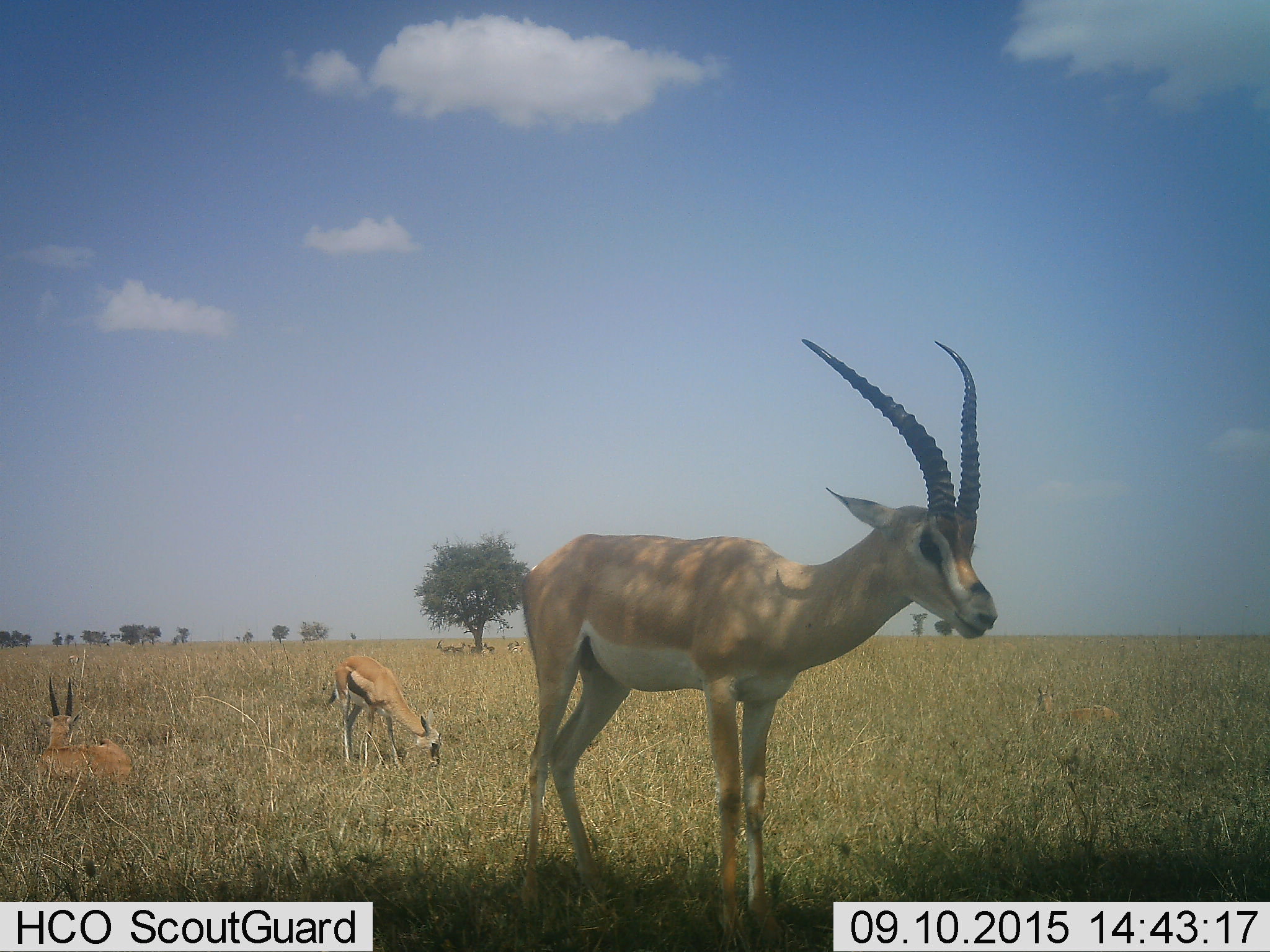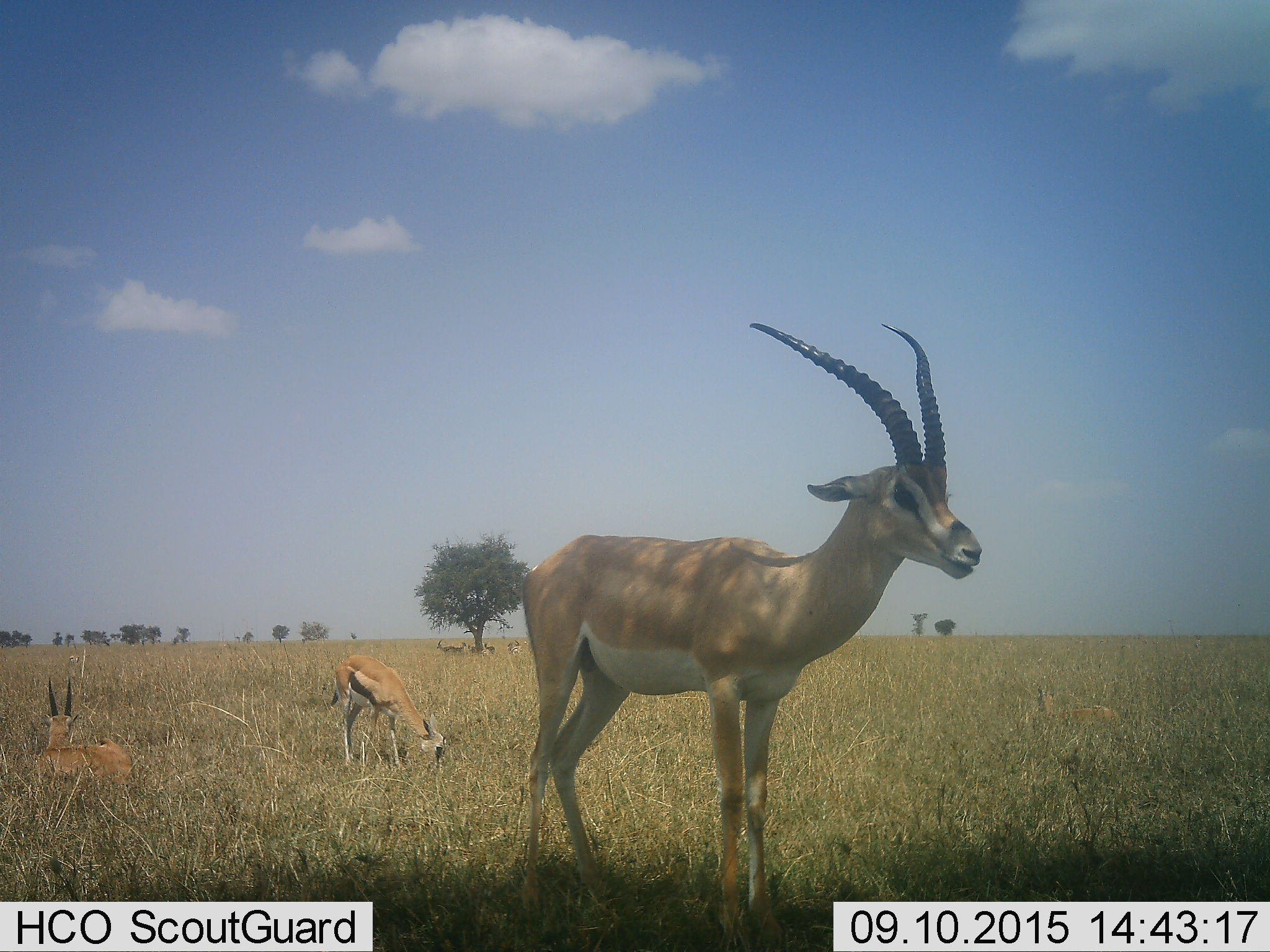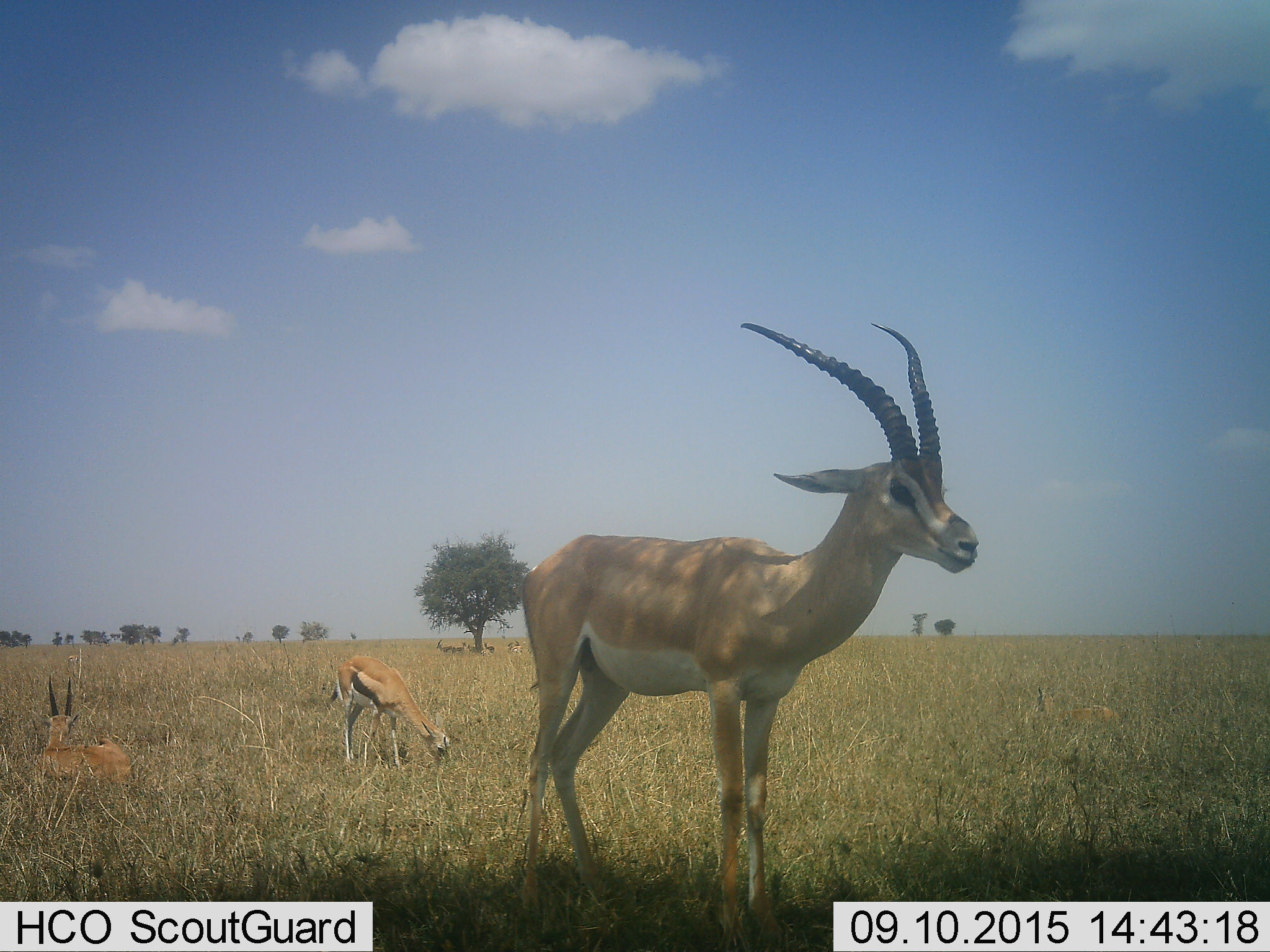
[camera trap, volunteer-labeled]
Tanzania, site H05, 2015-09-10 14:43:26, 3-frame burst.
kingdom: Animalia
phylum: Chordata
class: Mammalia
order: Artiodactyla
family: Bovidae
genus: Nanger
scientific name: Nanger granti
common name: grant's gazelle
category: gazellegrants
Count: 1.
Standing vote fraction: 86%.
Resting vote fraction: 43%.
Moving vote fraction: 14%.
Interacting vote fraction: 0%.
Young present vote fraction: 0%.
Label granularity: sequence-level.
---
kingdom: Animalia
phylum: Chordata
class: Mammalia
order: Artiodactyla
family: Bovidae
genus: Eudorcas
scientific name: Eudorcas thomsonii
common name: thomson's gazelle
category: gazellethomsons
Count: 7.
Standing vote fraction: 71%.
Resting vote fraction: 86%.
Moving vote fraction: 14%.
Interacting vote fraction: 0%.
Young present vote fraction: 14%.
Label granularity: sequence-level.